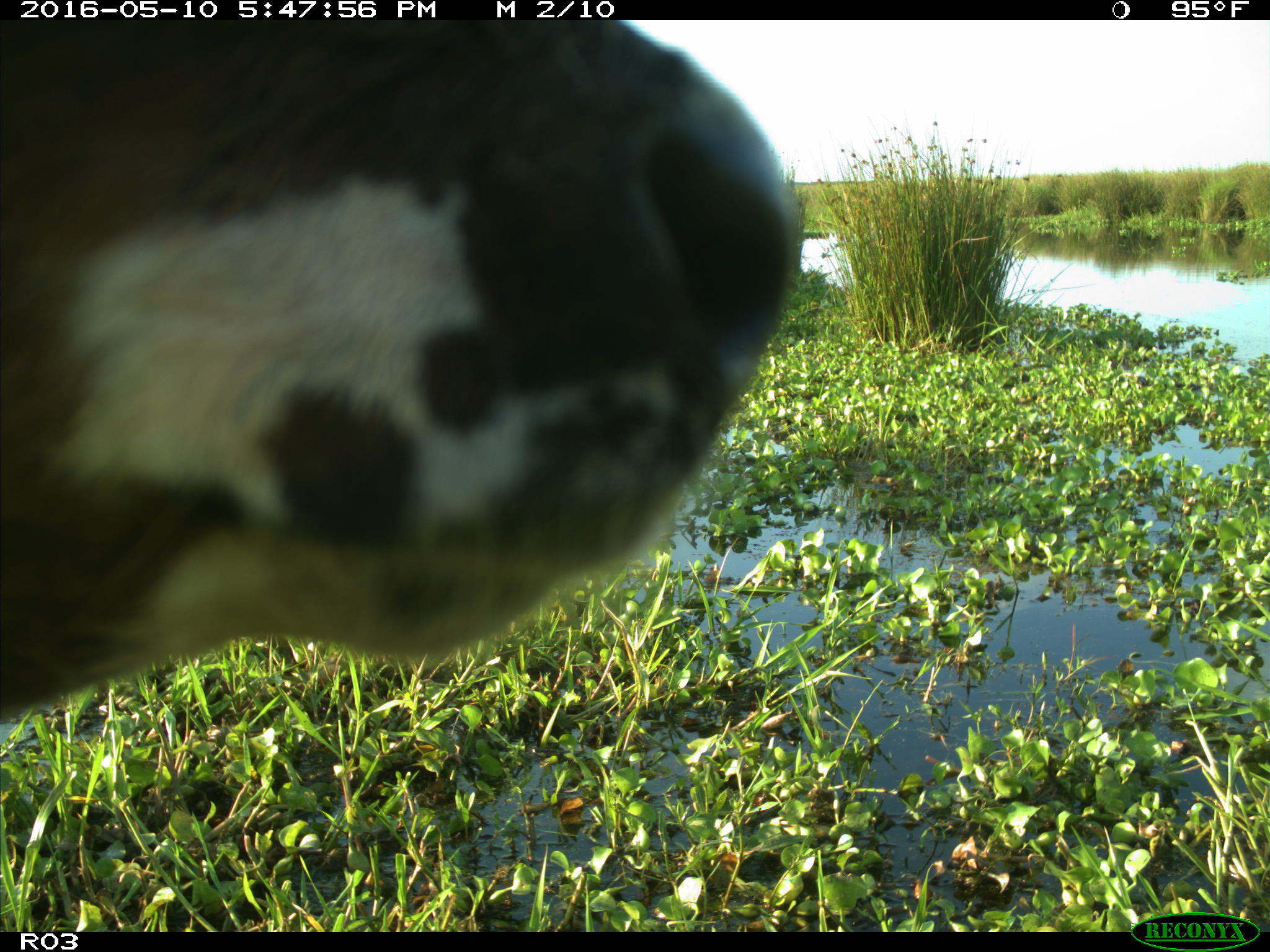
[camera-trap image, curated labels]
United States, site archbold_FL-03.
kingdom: Animalia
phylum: Chordata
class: Mammalia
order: Artiodactyla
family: Bovidae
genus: Bos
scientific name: Bos taurus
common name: domestic cow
Bos taurus (domestic cow).